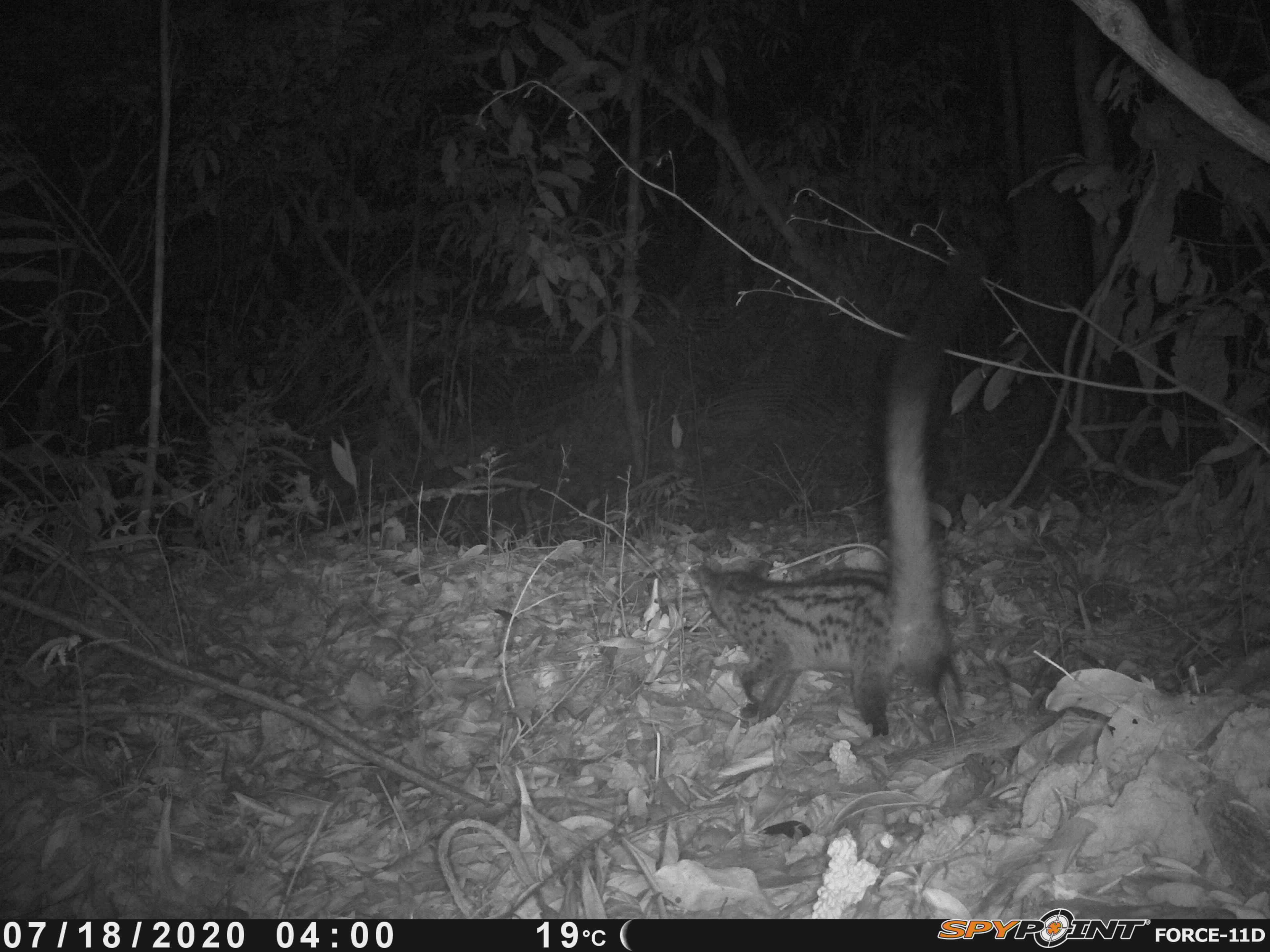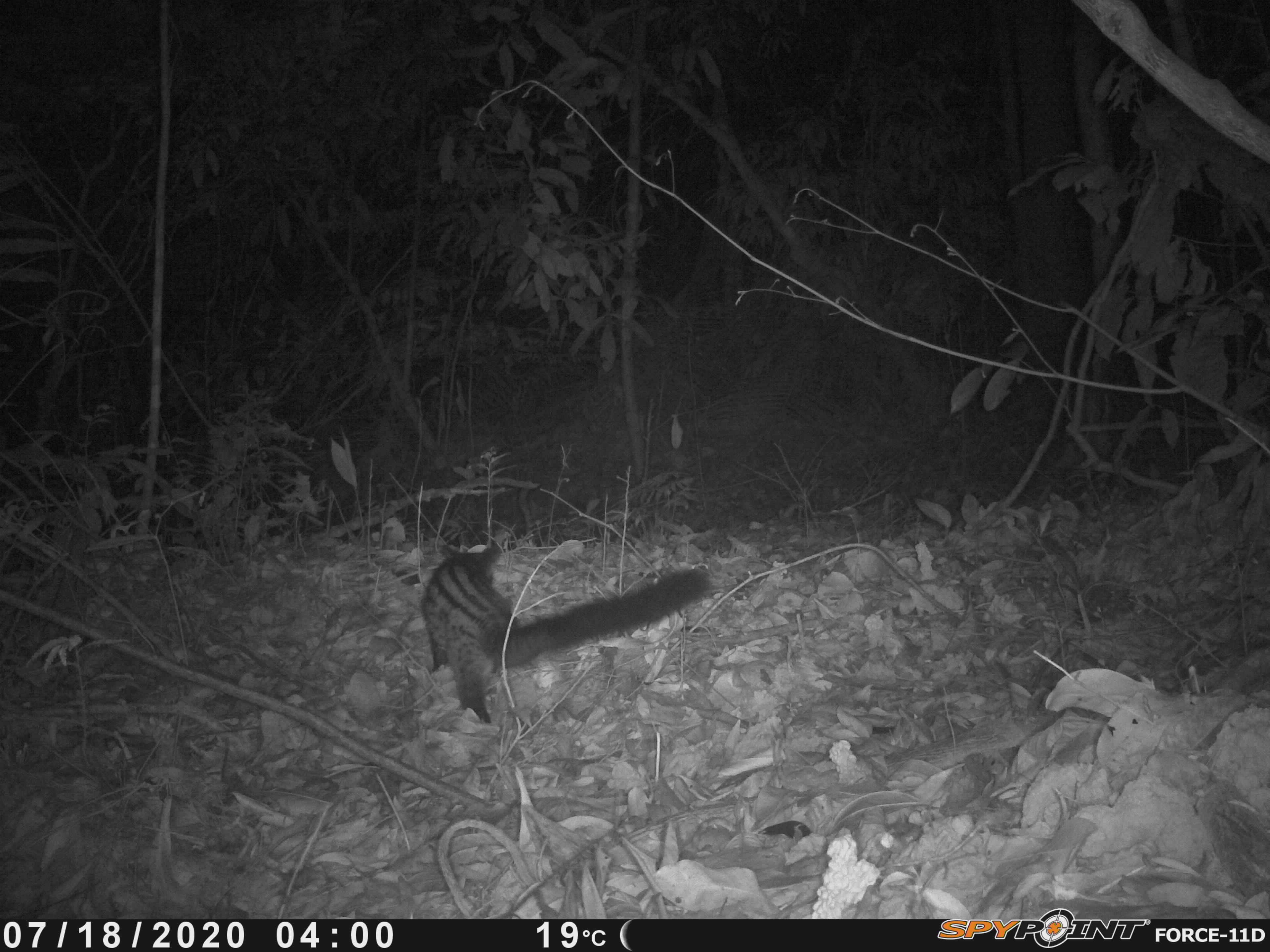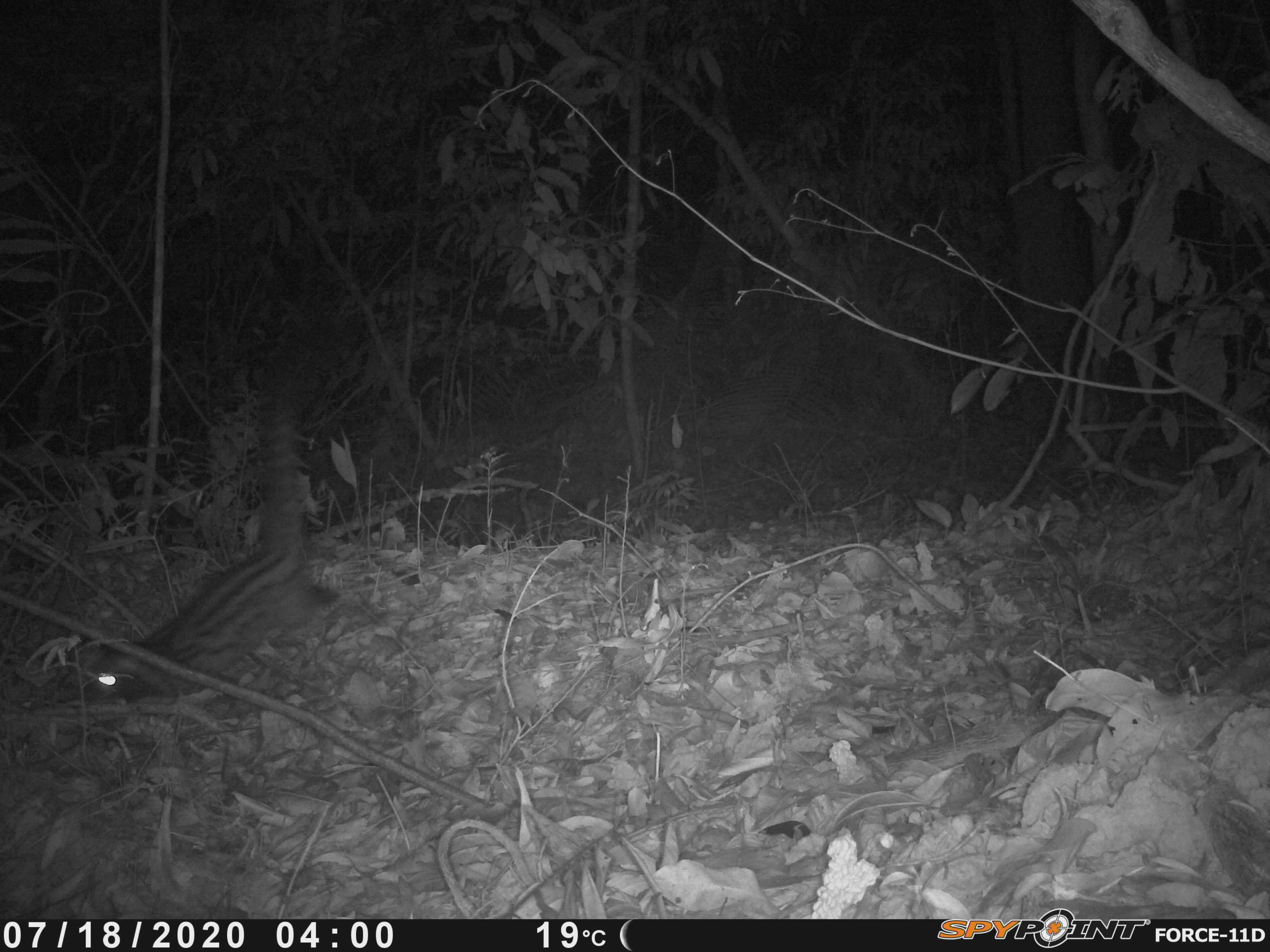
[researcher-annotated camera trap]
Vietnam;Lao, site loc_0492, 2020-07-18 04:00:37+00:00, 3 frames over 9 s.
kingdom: Animalia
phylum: Chordata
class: Mammalia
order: Carnivora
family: Viverridae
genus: Paradoxurus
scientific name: Paradoxurus hermaphroditus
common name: common palm civet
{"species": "common palm civet (Paradoxurus hermaphroditus)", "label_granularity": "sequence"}